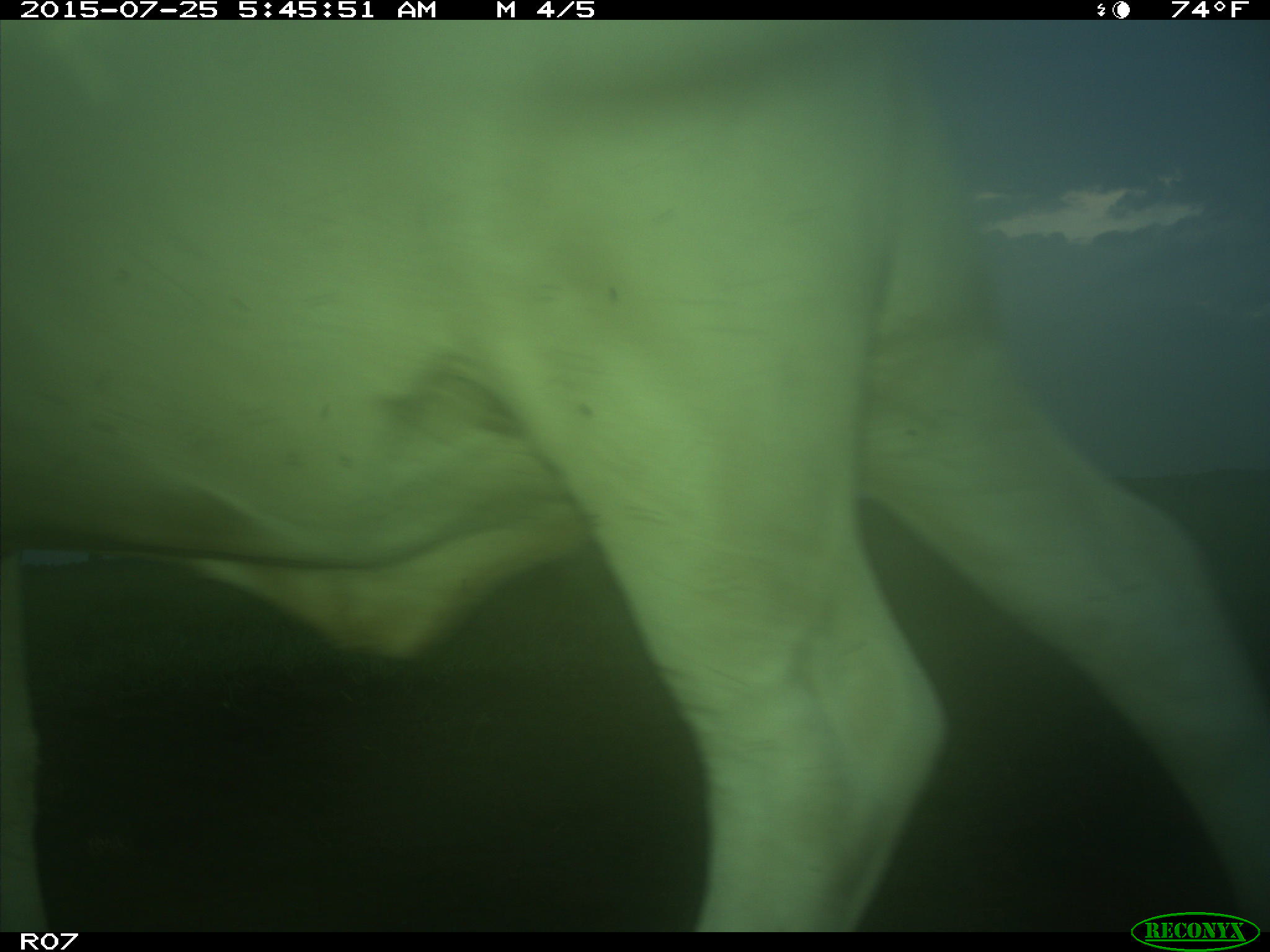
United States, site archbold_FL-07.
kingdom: Animalia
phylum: Chordata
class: Mammalia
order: Artiodactyla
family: Bovidae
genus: Bos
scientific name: Bos taurus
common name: domestic cow